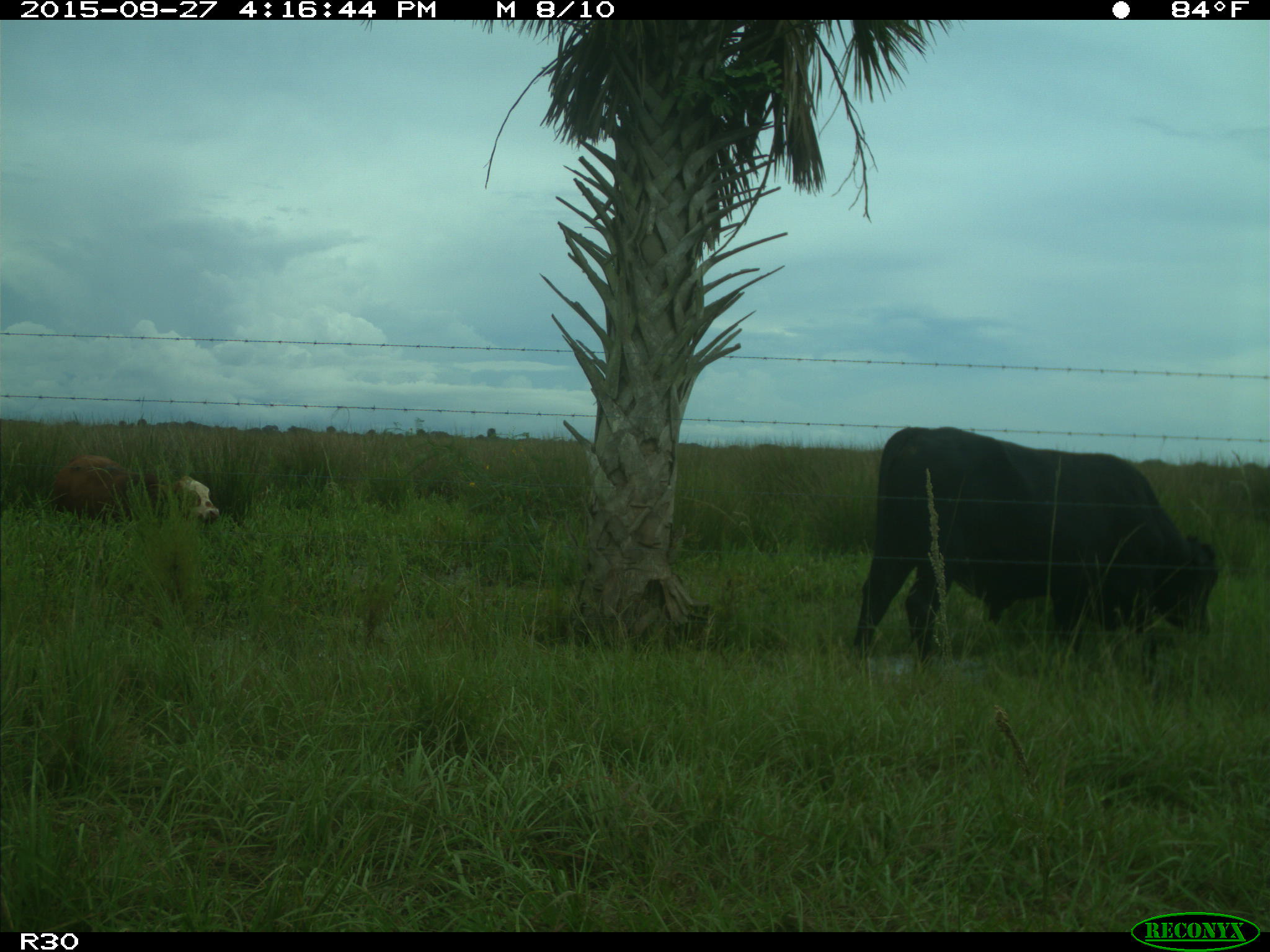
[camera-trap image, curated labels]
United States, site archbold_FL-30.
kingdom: Animalia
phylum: Chordata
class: Mammalia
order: Artiodactyla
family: Bovidae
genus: Bos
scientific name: Bos taurus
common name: domestic cow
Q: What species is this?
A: Bos taurus (domestic cow).